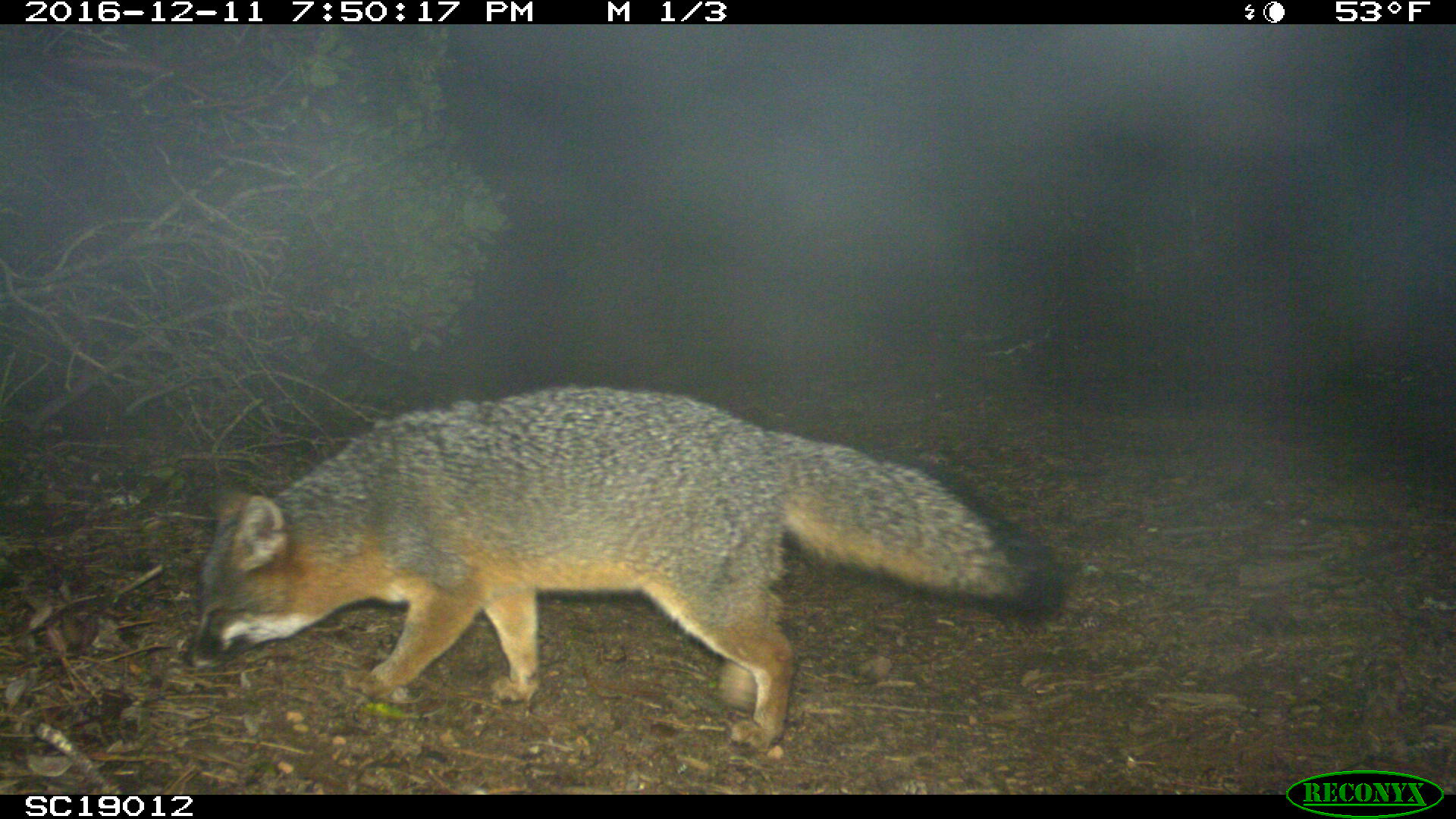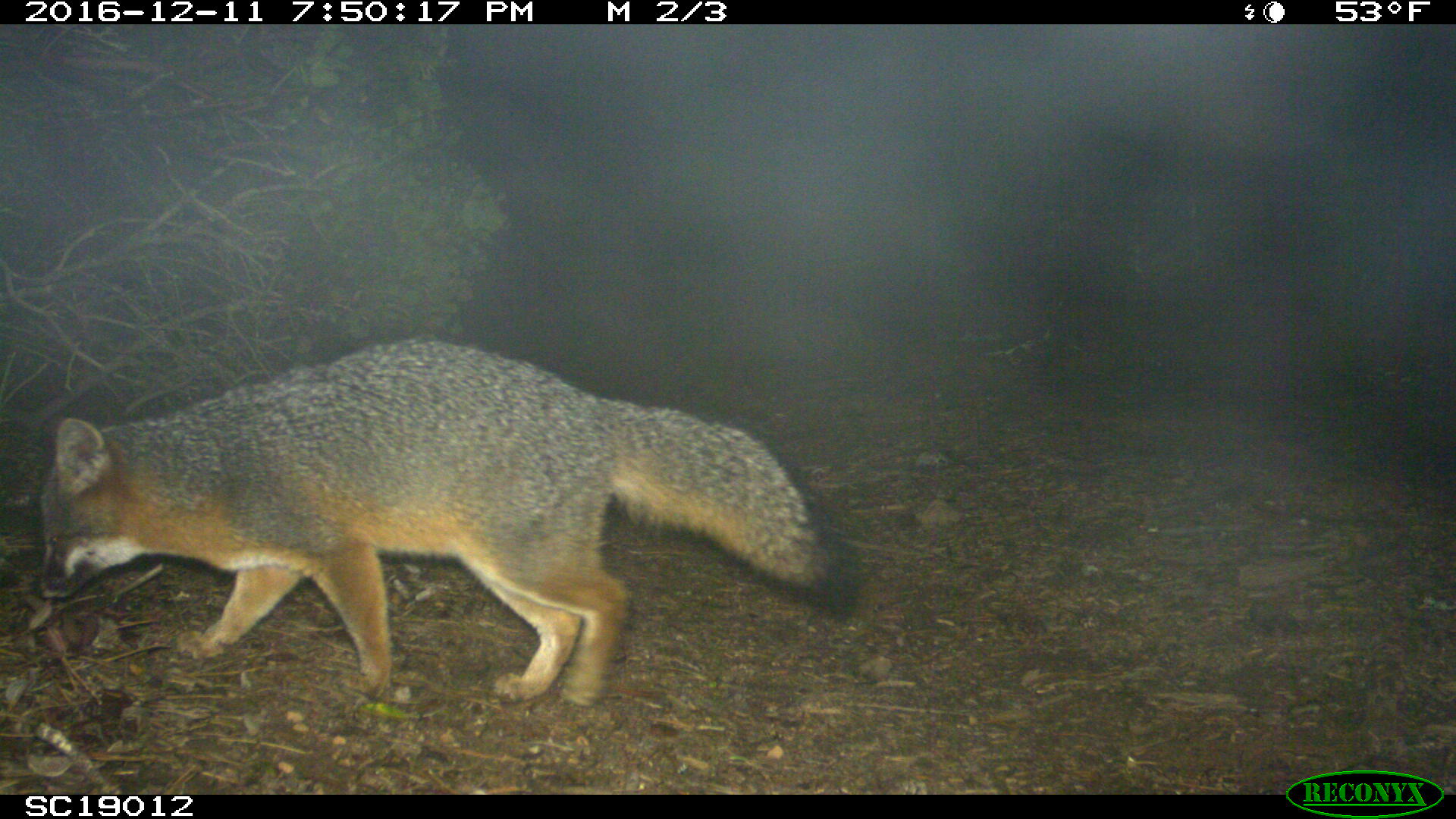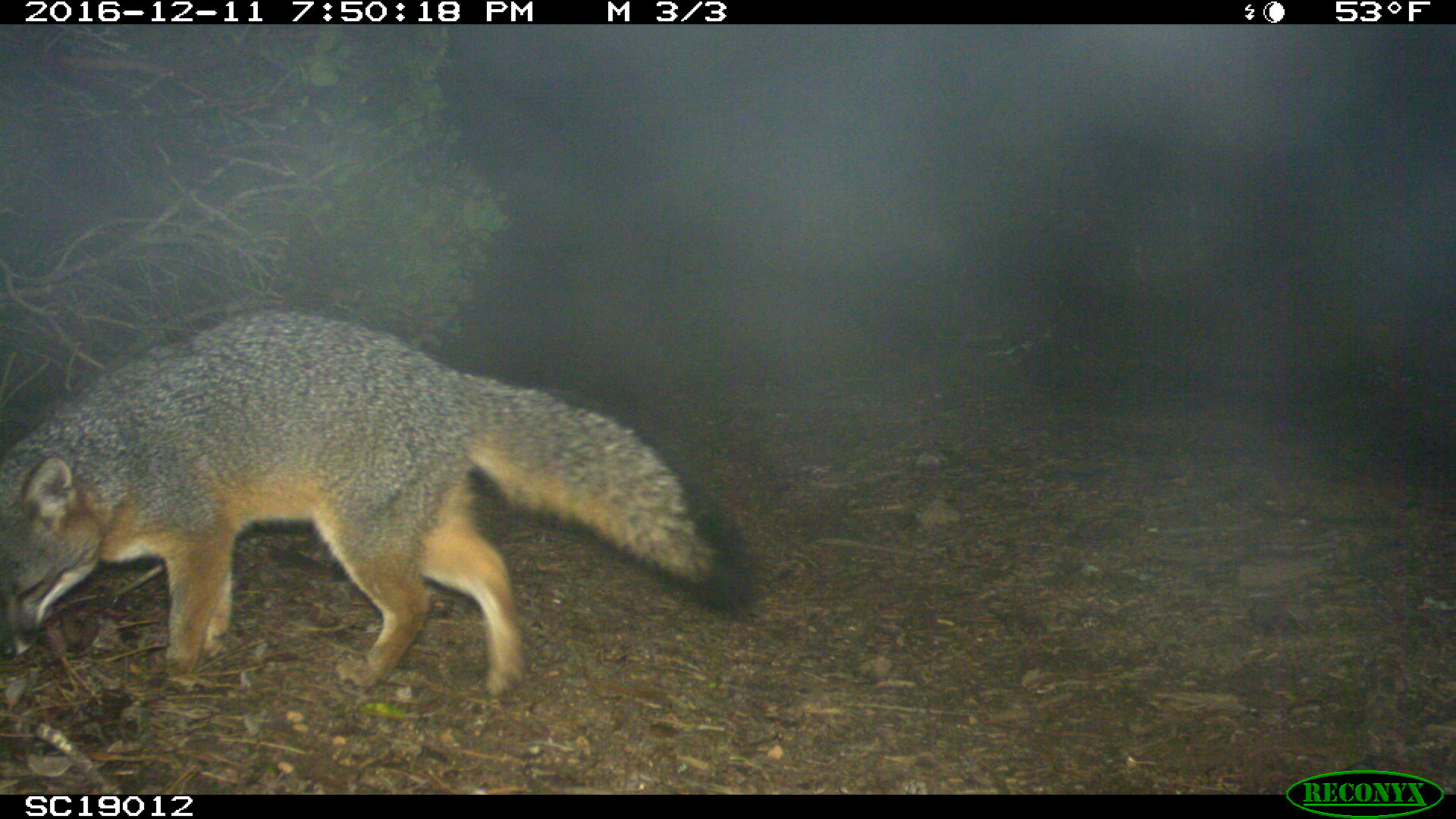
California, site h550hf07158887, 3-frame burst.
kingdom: Animalia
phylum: Chordata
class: Mammalia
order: Carnivora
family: Canidae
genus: Urocyon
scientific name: Urocyon littoralis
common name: island fox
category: fox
Fox (island fox) (Urocyon littoralis).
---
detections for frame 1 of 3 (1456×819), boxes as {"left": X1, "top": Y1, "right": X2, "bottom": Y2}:
fox: {"left": 182, "top": 384, "right": 1062, "bottom": 752}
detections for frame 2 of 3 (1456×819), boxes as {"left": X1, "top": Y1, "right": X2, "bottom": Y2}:
fox: {"left": 39, "top": 337, "right": 856, "bottom": 704}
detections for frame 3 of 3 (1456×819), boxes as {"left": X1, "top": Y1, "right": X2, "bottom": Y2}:
fox: {"left": 0, "top": 309, "right": 757, "bottom": 695}